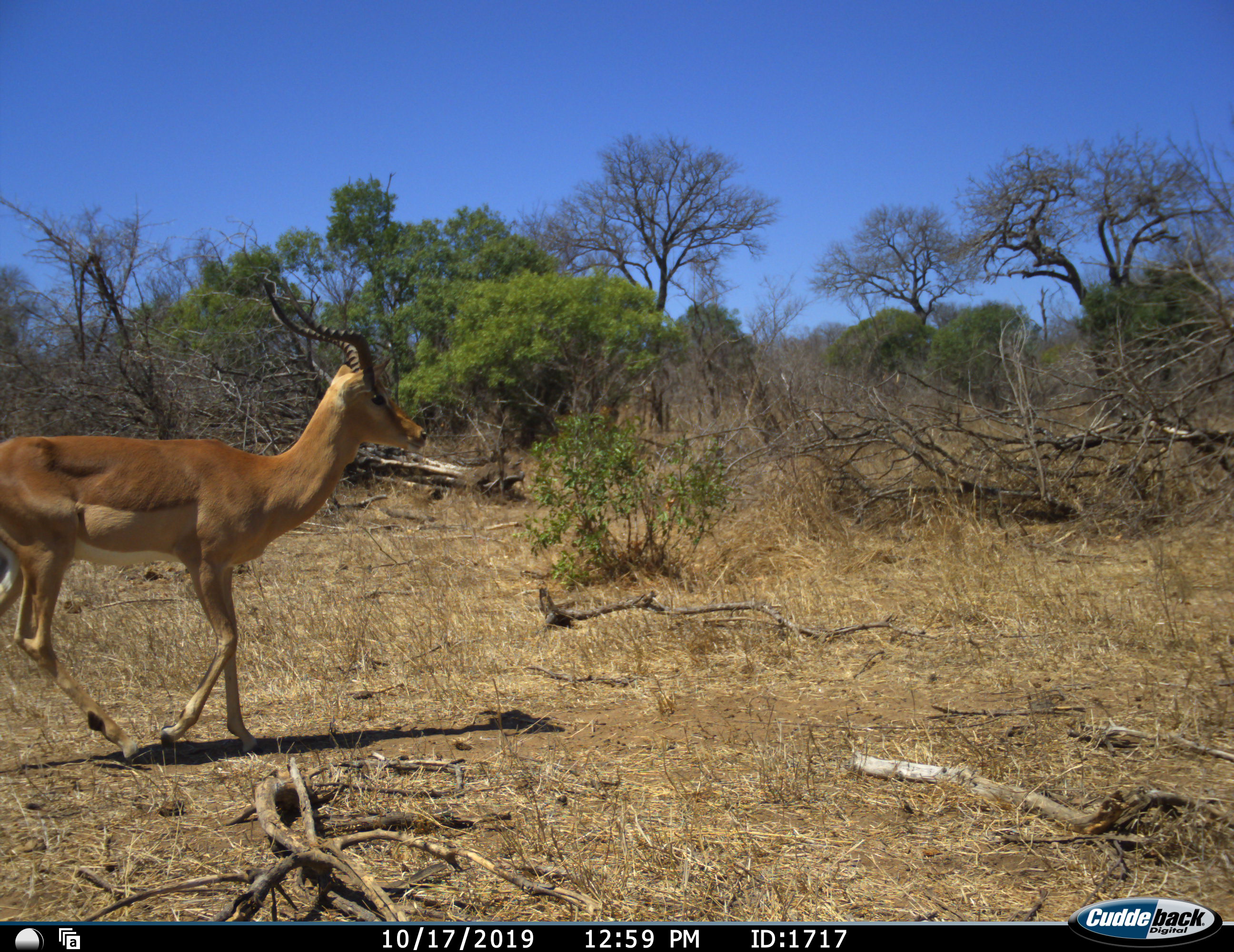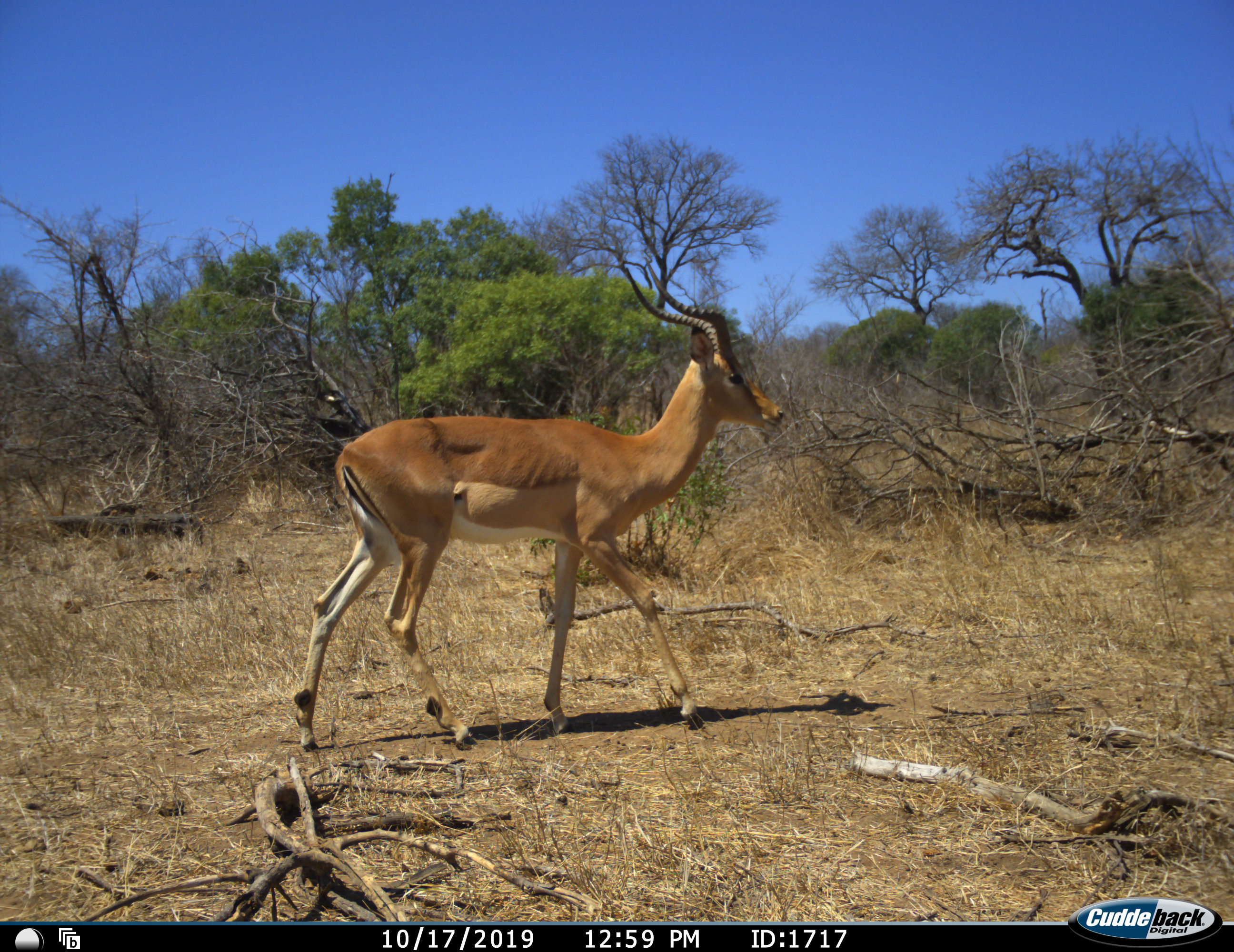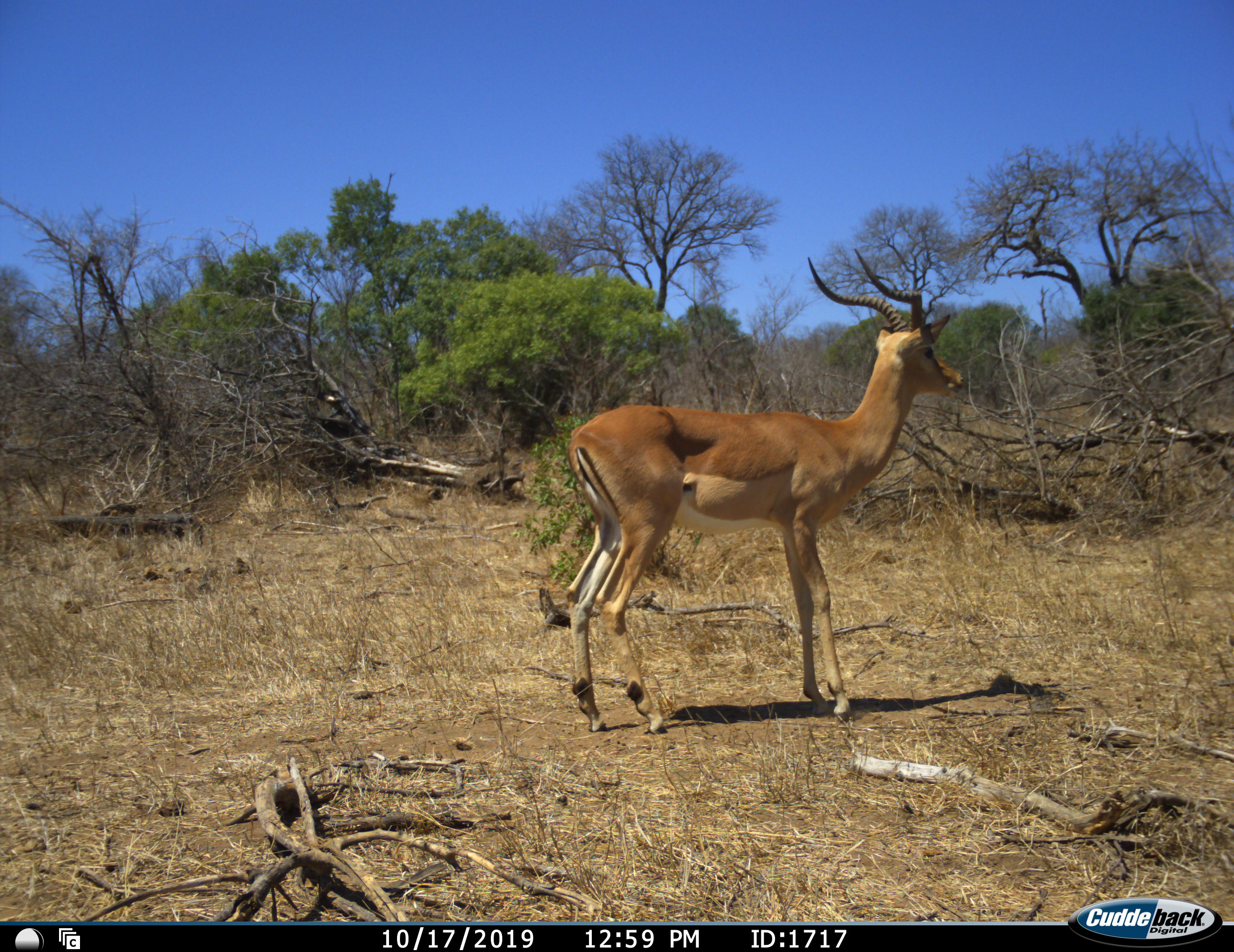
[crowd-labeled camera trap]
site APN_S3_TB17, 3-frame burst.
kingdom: Animalia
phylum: Chordata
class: Mammalia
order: Artiodactyla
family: Bovidae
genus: Aepyceros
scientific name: Aepyceros melampus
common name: impala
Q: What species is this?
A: Impala (Aepyceros melampus).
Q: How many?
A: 1.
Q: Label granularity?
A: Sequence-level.